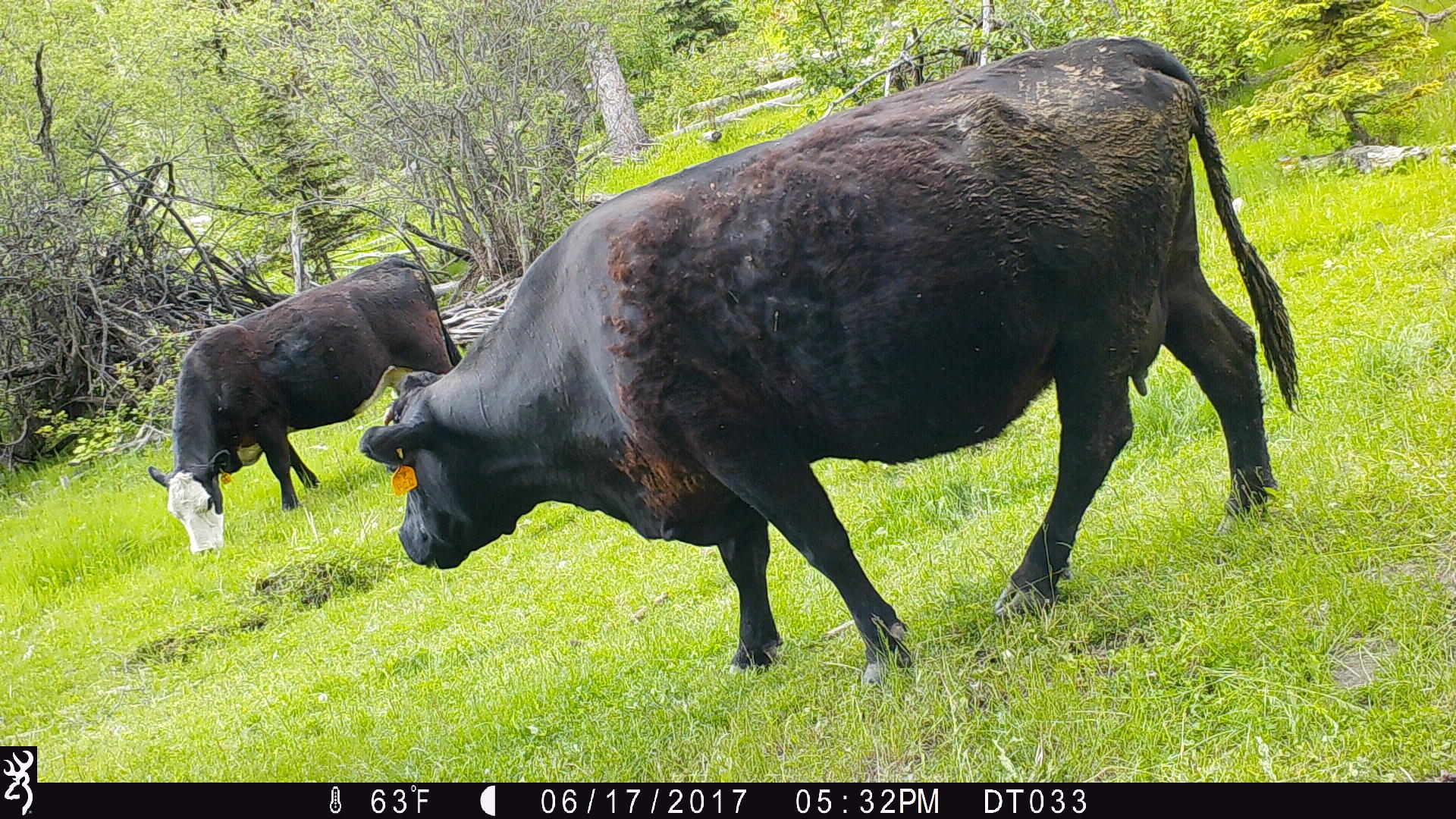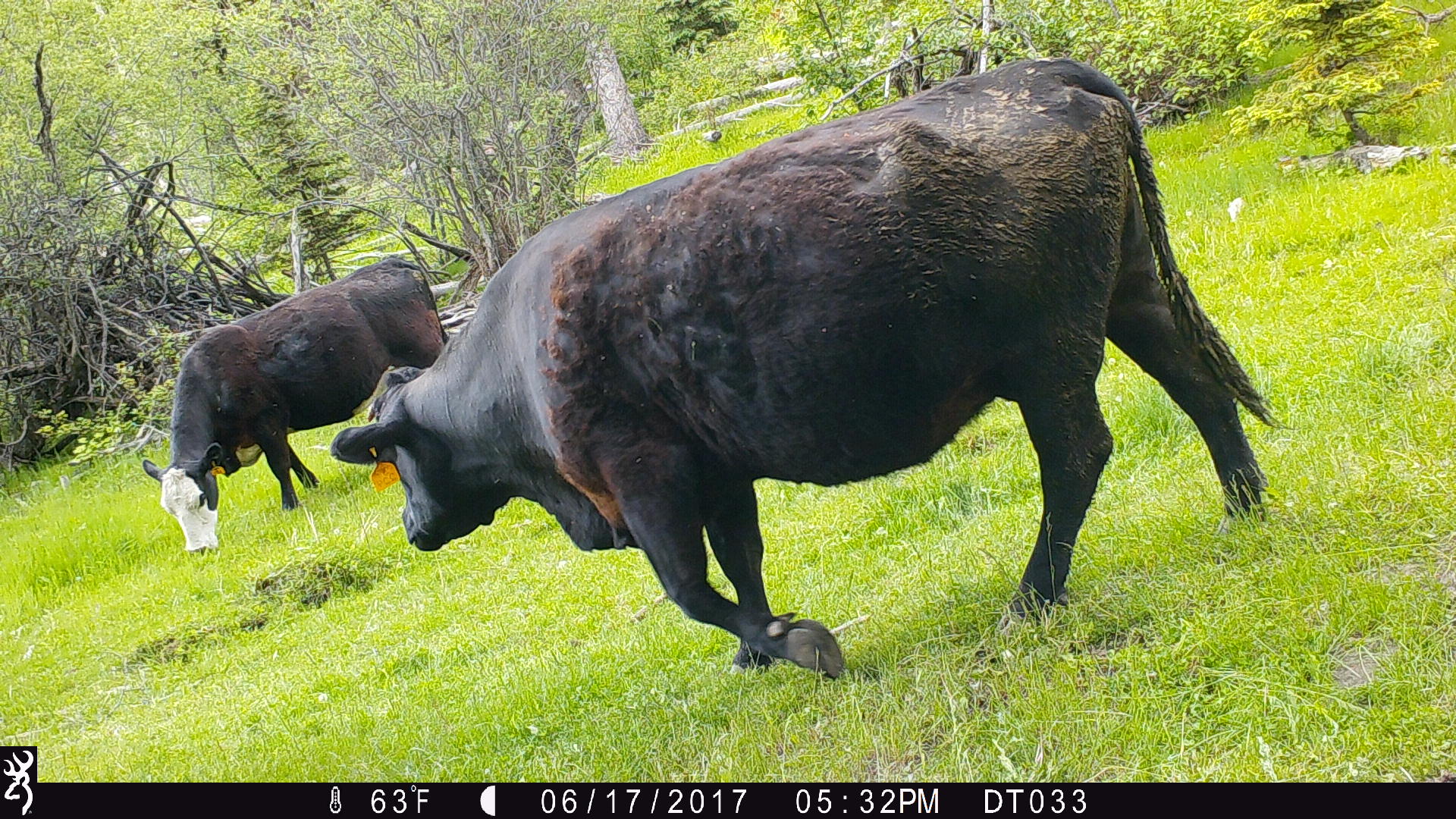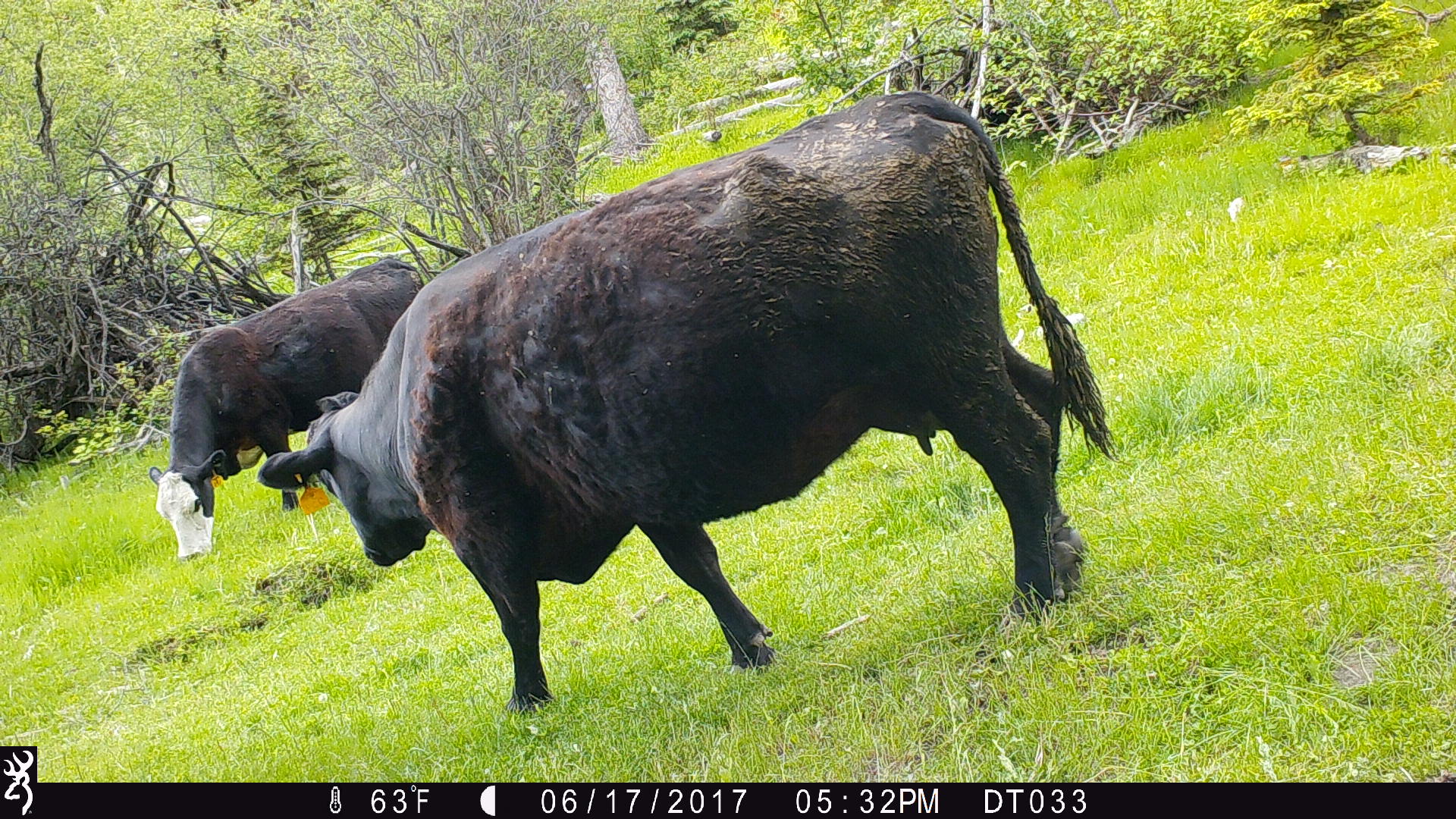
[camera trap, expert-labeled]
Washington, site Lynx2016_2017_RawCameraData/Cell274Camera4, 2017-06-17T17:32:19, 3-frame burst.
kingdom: Animalia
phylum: Chordata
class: Mammalia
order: Artiodactyla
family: Bovidae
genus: Bos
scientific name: Bos taurus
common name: domestic cattle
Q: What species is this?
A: Domestic cattle (Bos taurus).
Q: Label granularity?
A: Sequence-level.